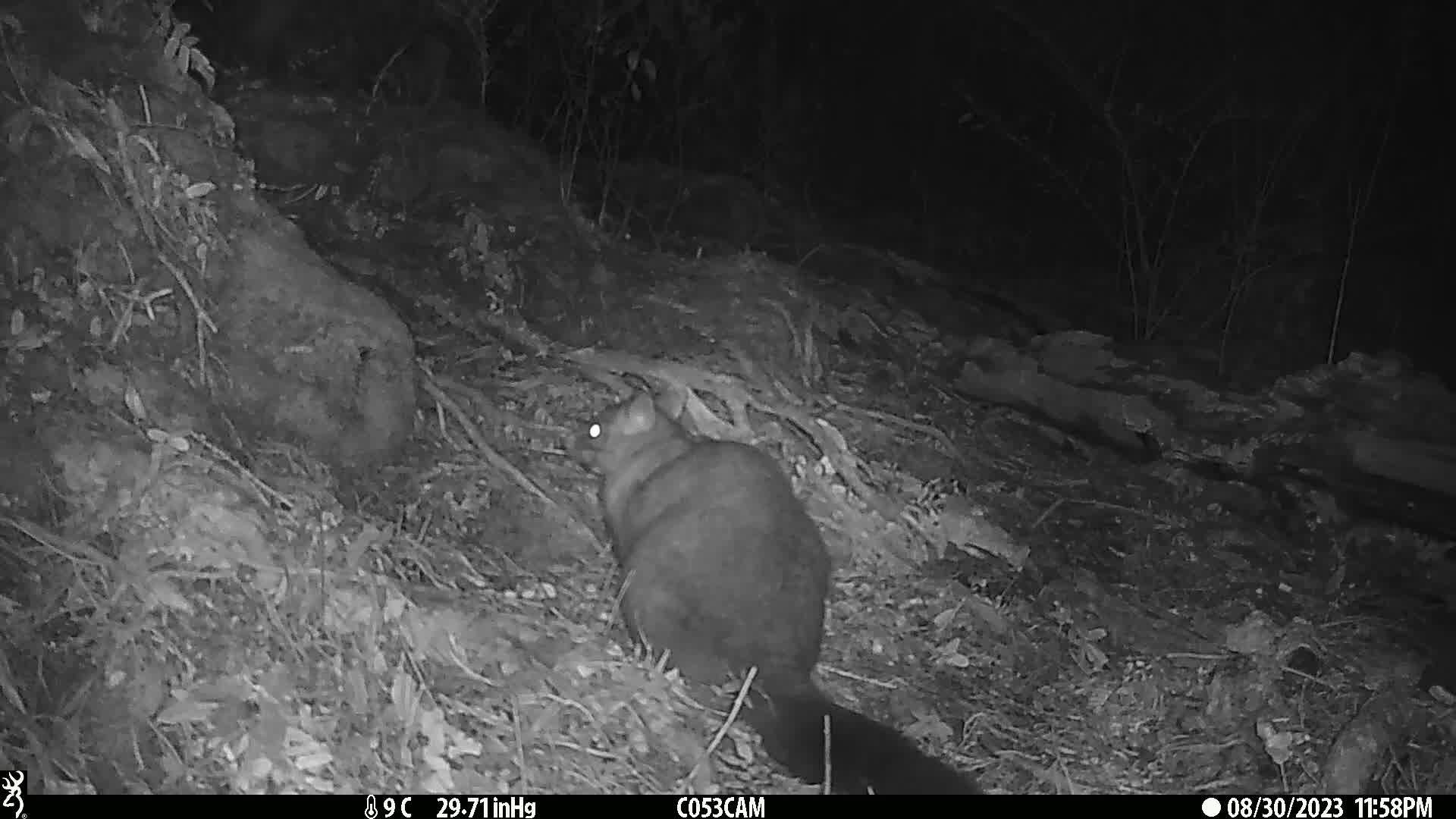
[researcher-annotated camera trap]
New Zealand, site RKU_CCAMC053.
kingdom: Animalia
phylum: Chordata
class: Mammalia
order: Diprotodontia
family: Phalangeridae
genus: Trichosurus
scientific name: Trichosurus vulpecula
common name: common brushtail possum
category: possum